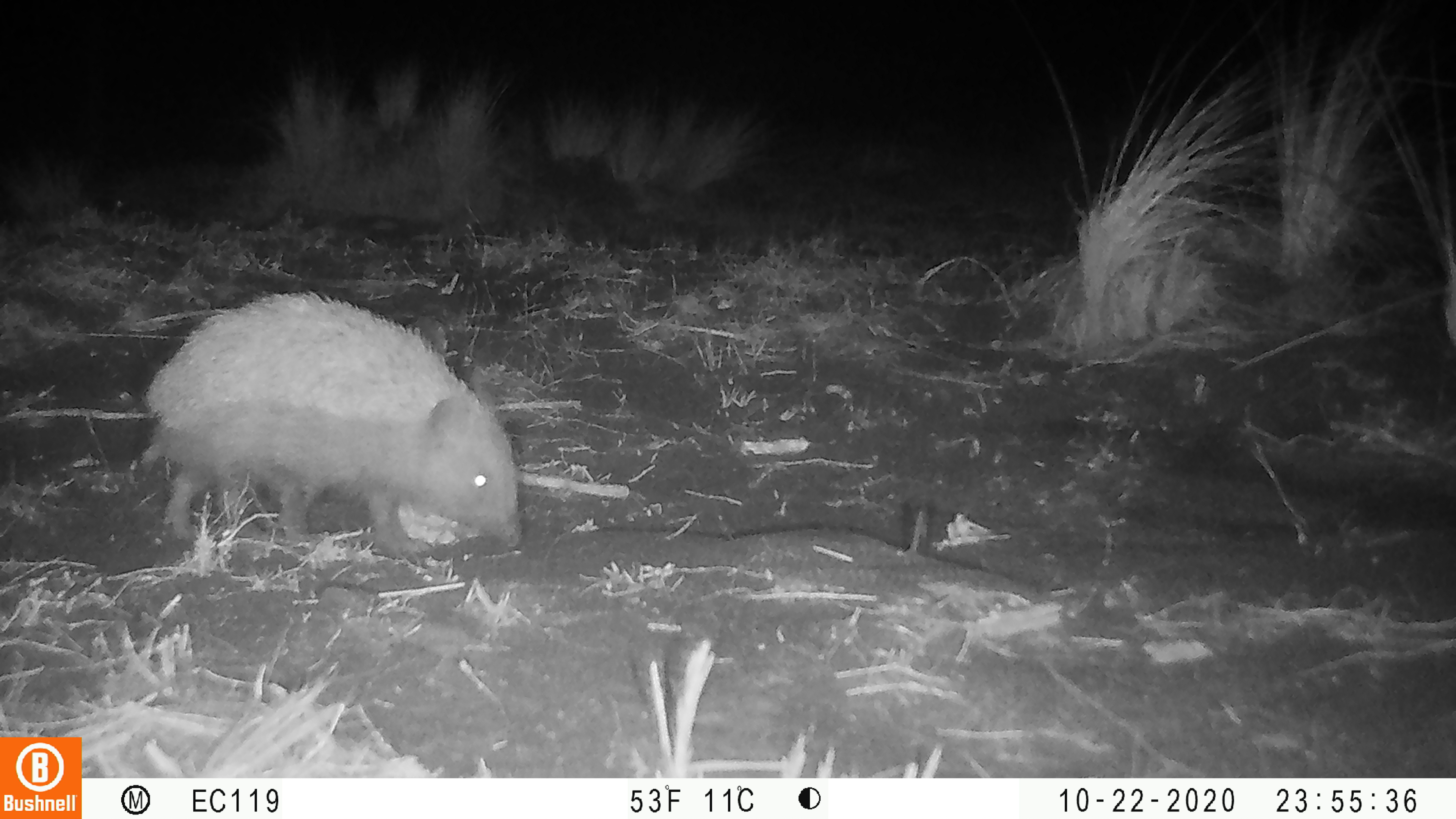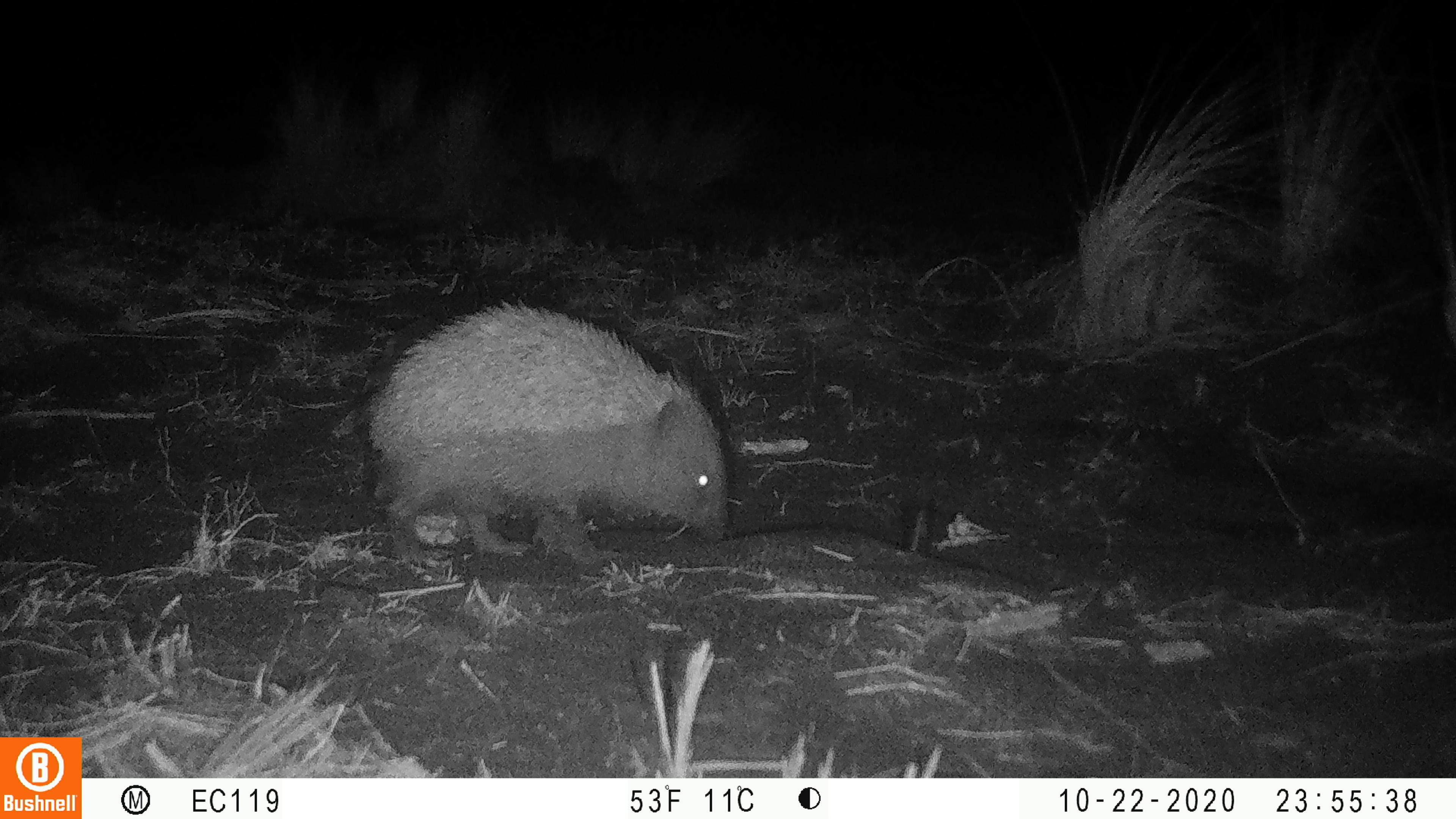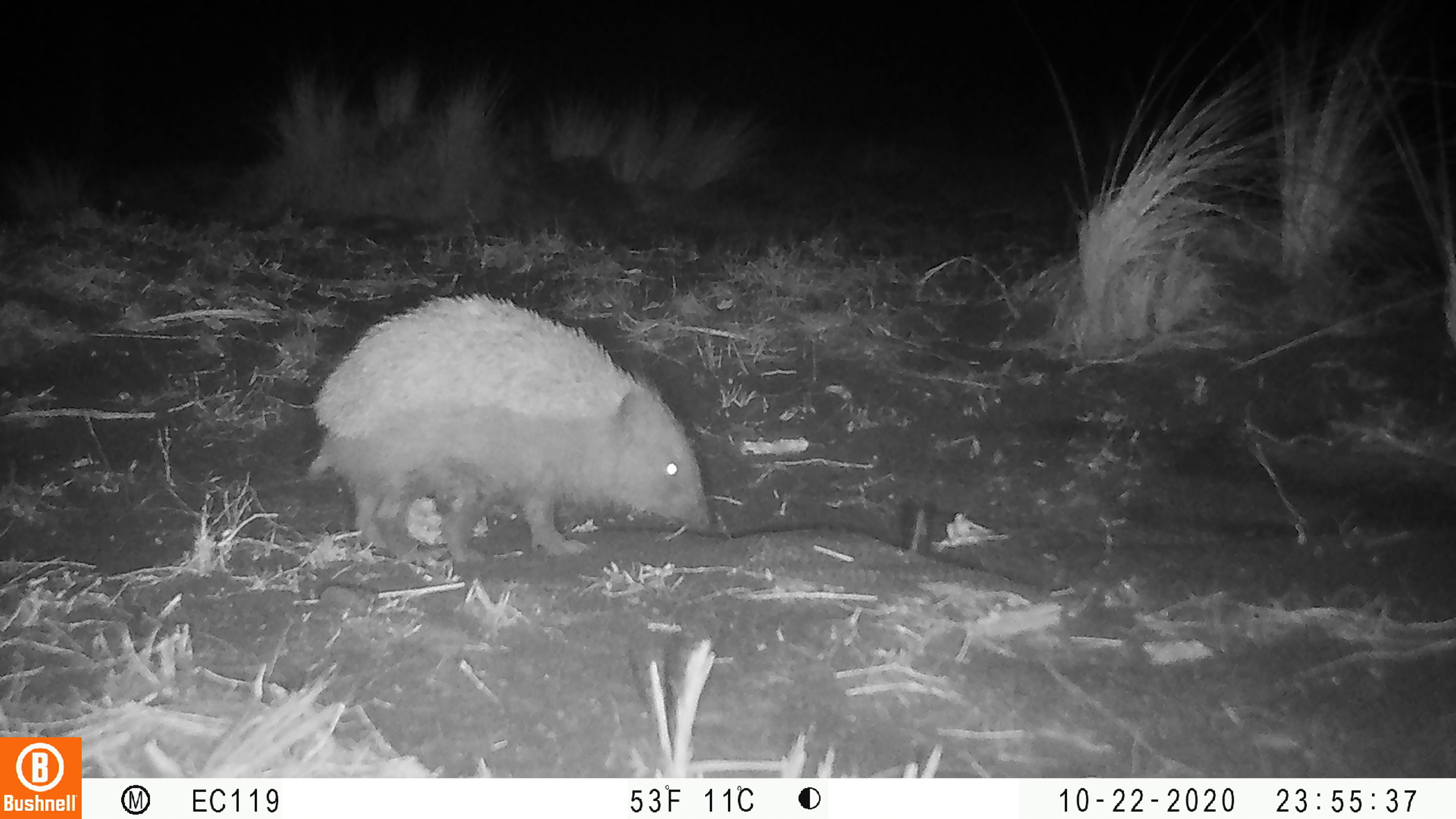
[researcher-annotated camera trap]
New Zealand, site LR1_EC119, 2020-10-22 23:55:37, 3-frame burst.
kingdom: Animalia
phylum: Chordata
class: Mammalia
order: Eulipotyphla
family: Erinaceidae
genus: Erinaceus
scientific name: Erinaceus europaeus europaeus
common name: european hedgehog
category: hedgehog